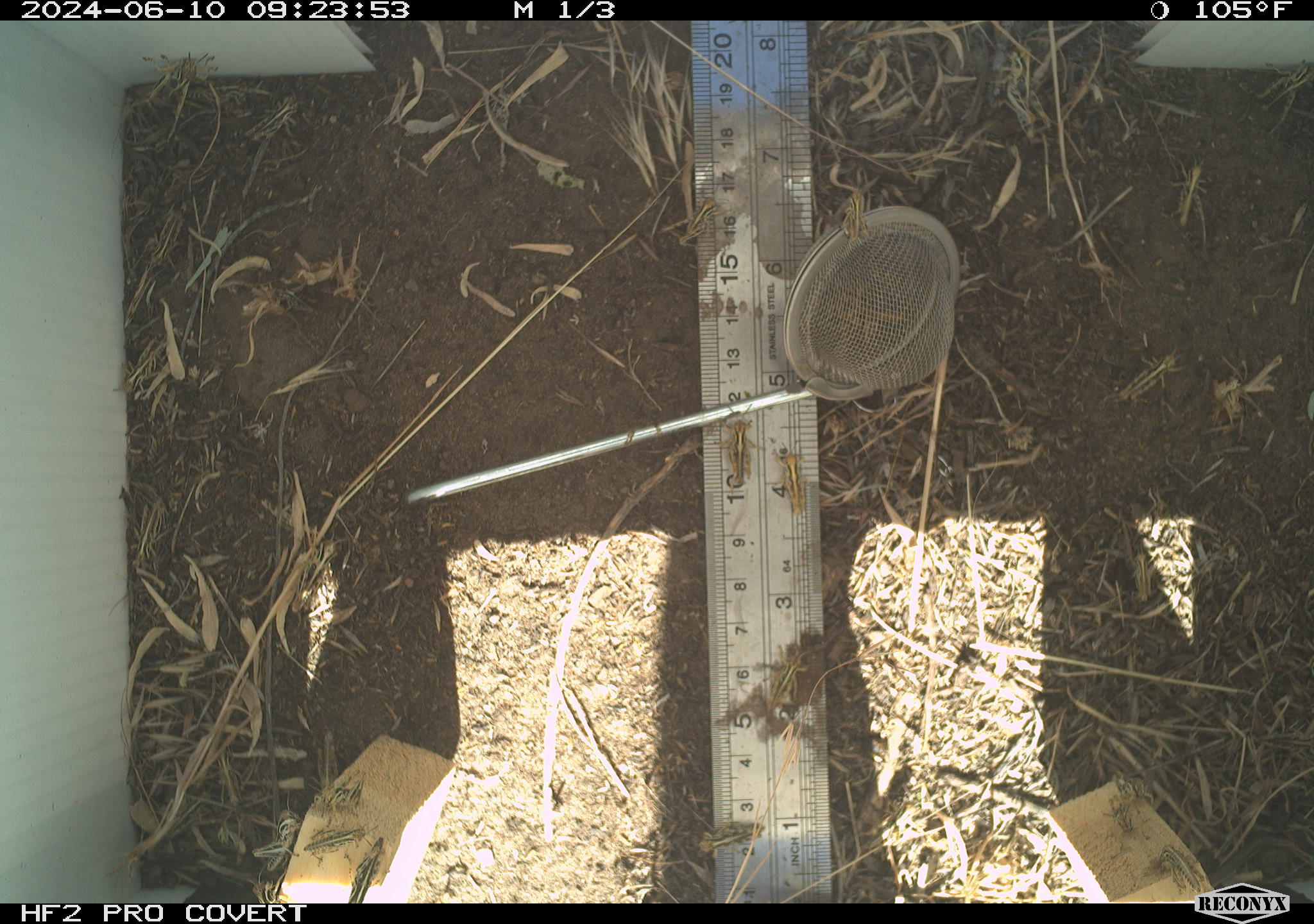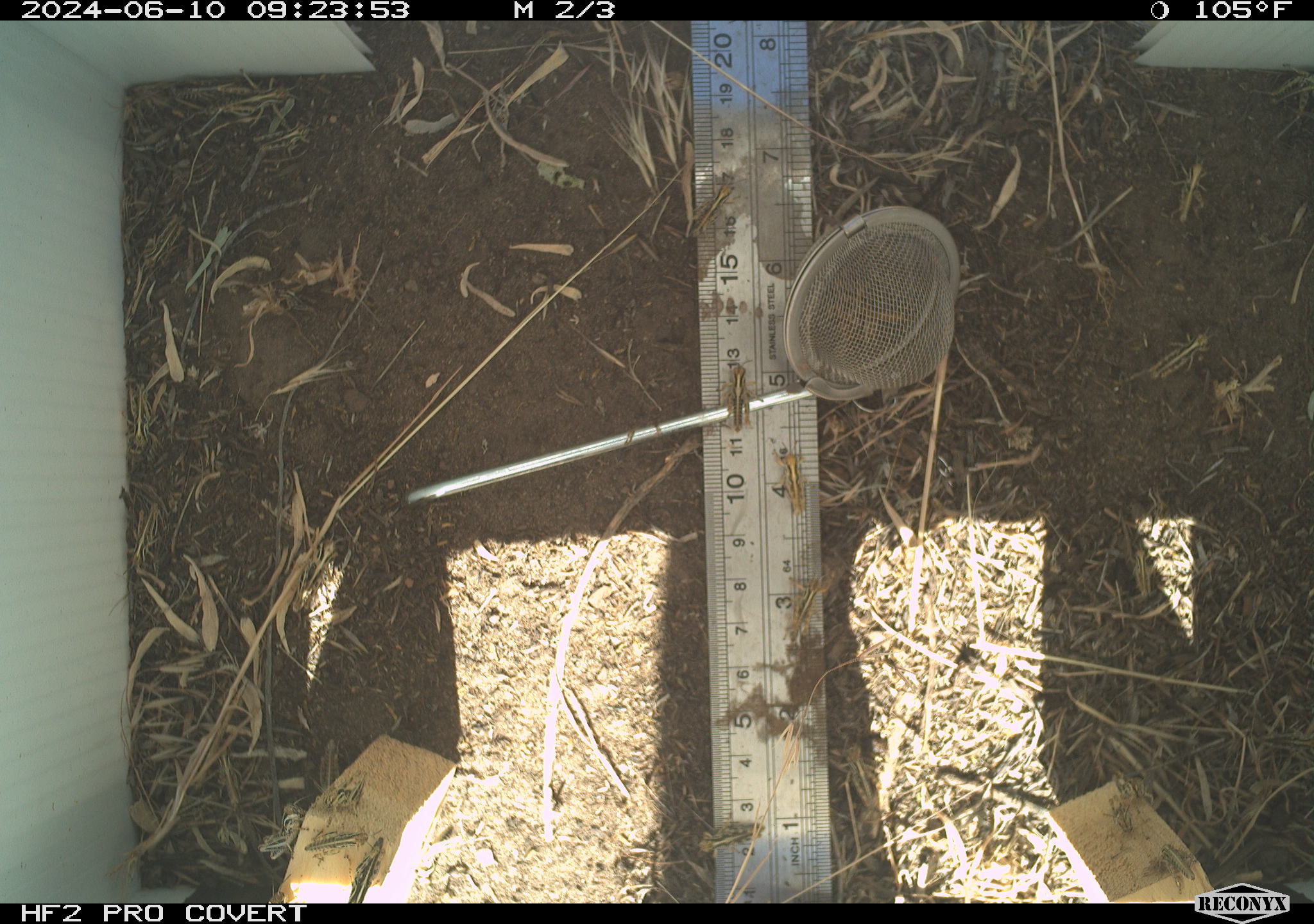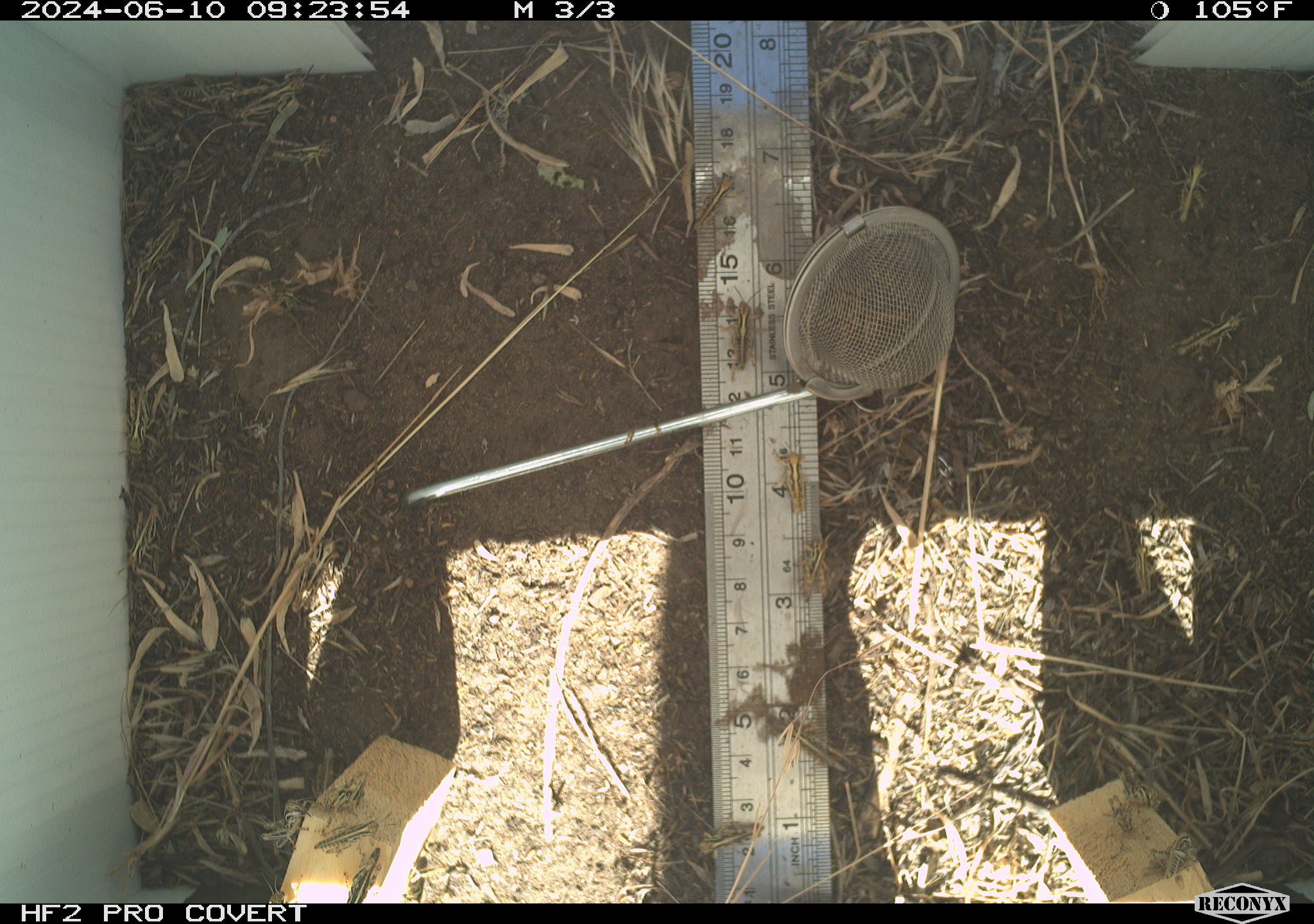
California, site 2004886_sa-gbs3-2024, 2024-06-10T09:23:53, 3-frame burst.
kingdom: Animalia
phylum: Arthropoda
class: Insecta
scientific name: Insecta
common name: insect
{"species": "insect (Insecta)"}